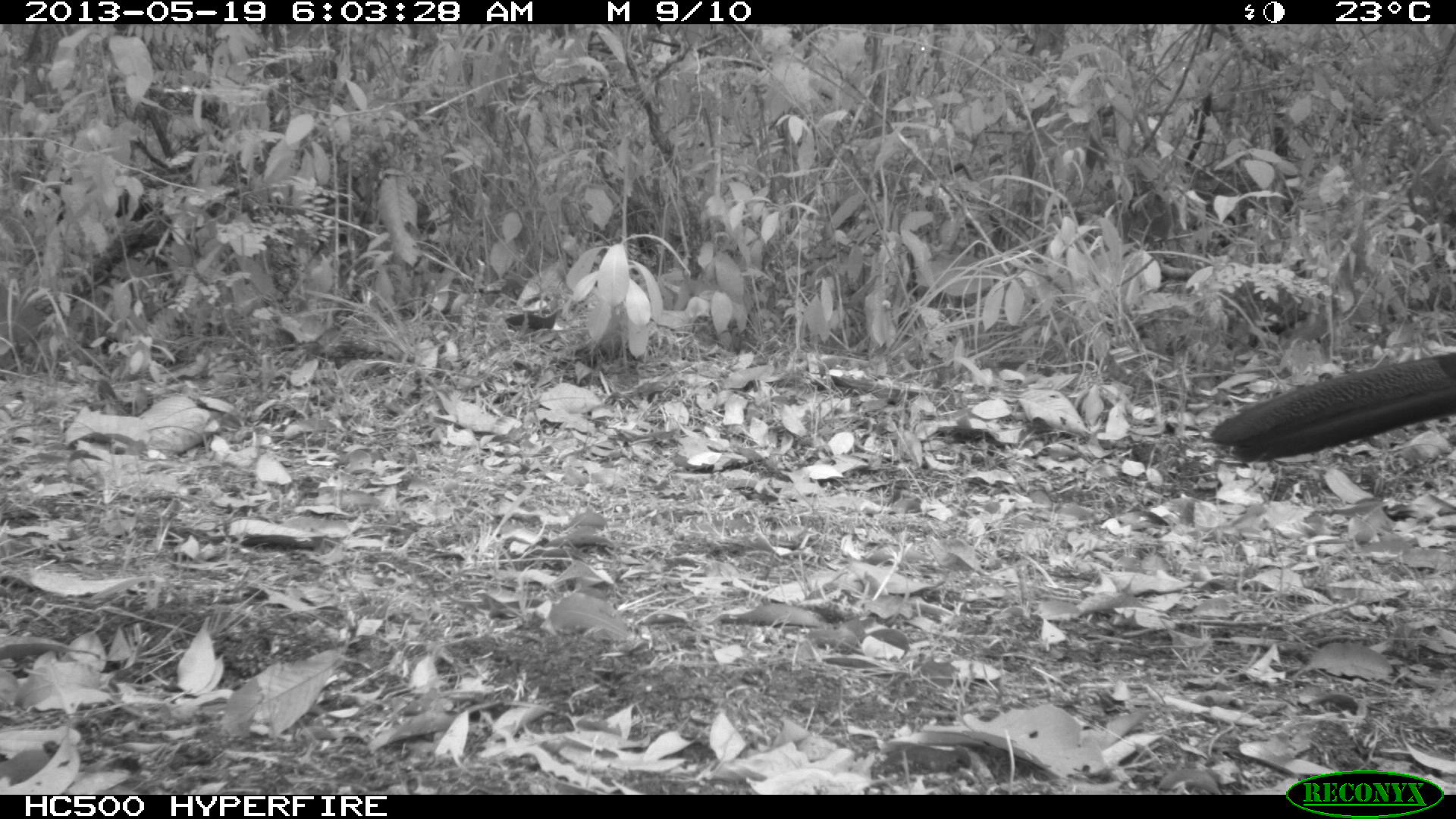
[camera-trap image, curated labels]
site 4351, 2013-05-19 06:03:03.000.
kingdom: Animalia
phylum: Chordata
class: Aves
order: Galliformes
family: Cracidae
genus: Crax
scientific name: Crax rubra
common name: great curassow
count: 2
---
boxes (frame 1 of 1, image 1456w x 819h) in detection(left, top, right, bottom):
crax rubra: detection(1207, 350, 1456, 467)